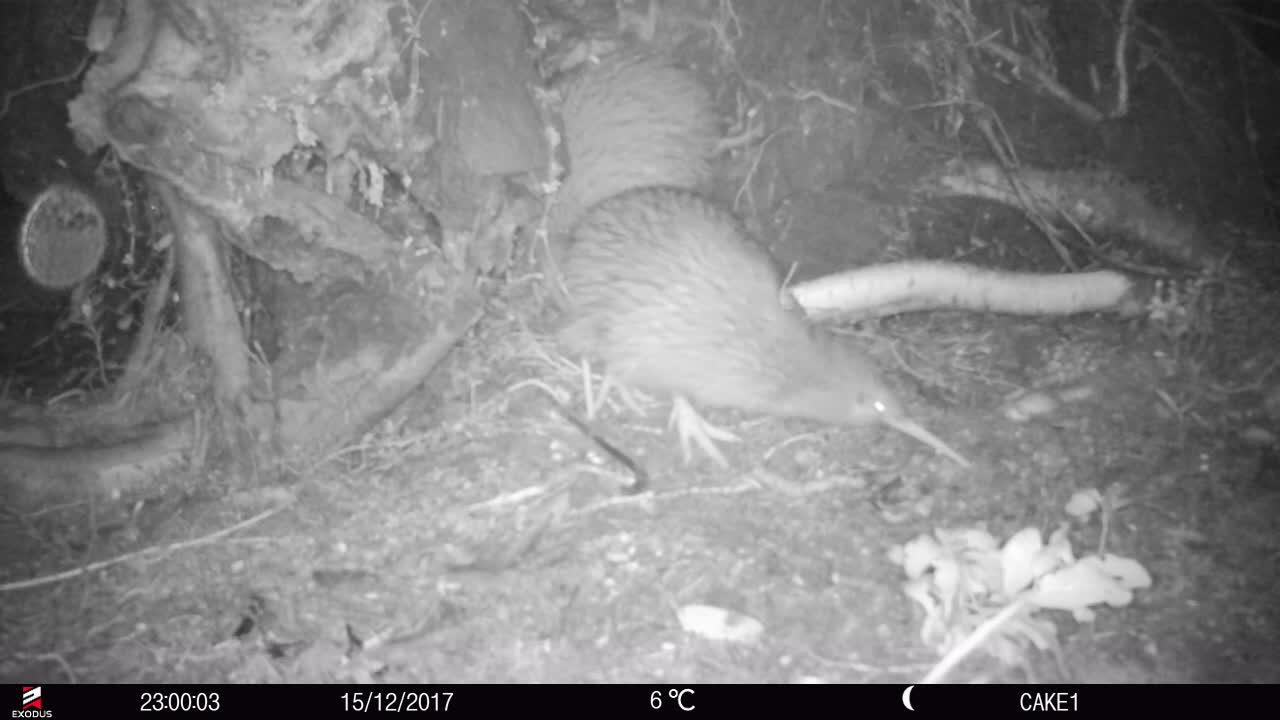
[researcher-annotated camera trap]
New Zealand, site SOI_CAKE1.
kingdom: Animalia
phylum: Chordata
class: Aves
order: Apterygiformes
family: Apterygidae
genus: Apteryx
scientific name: Apteryx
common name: kiwi